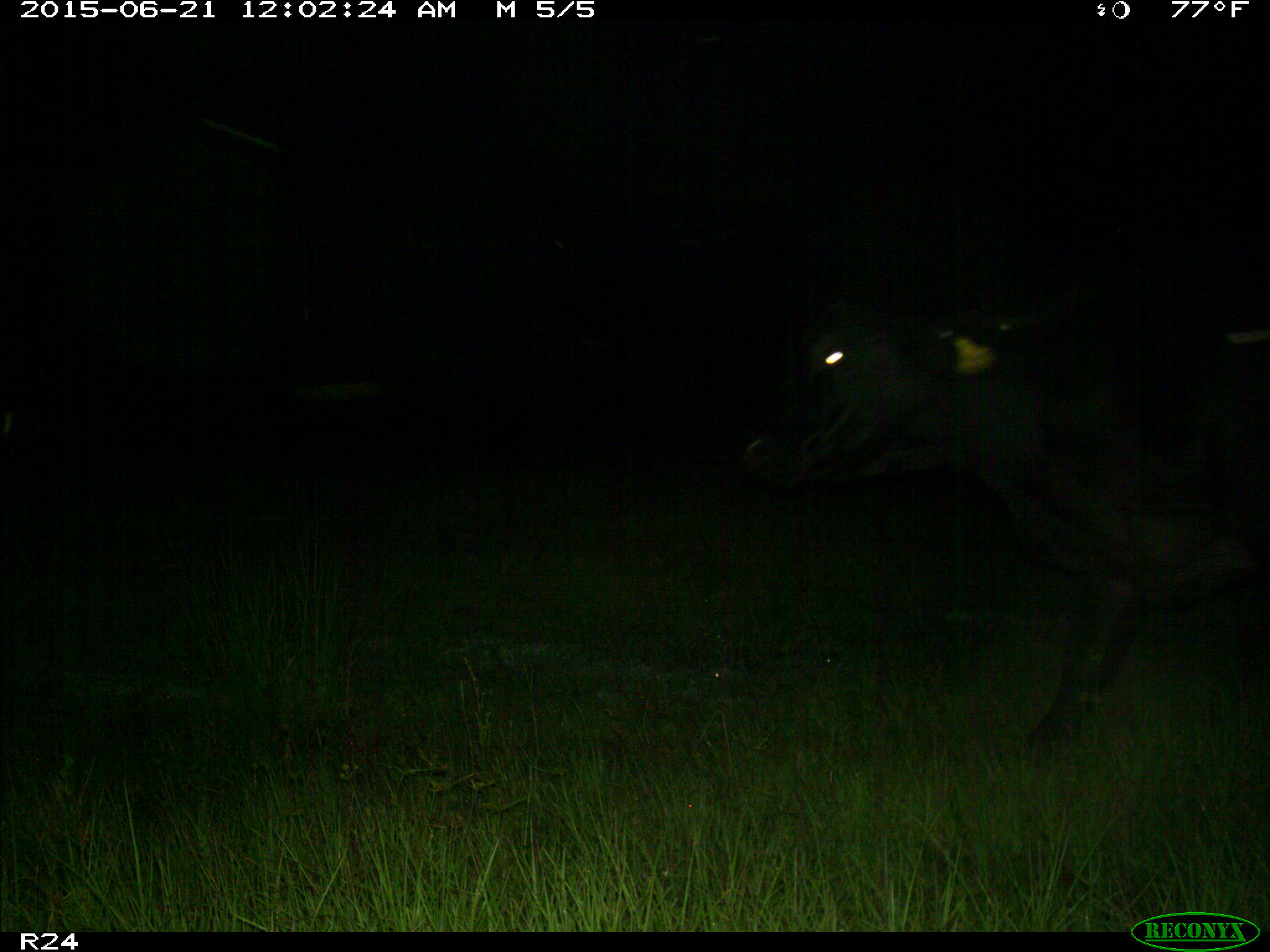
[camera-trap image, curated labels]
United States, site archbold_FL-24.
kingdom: Animalia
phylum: Chordata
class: Mammalia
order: Artiodactyla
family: Bovidae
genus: Bos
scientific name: Bos taurus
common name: domestic cow